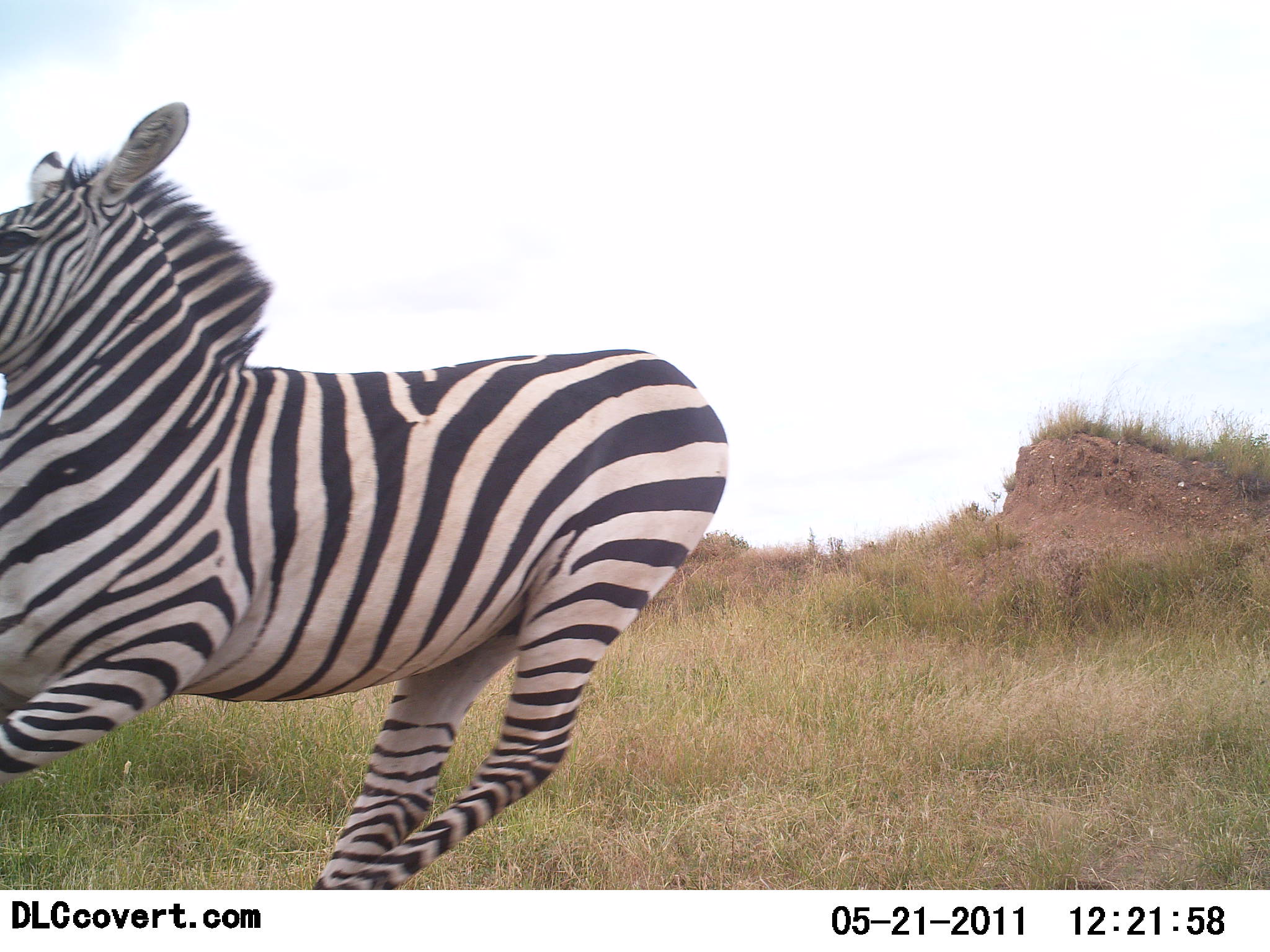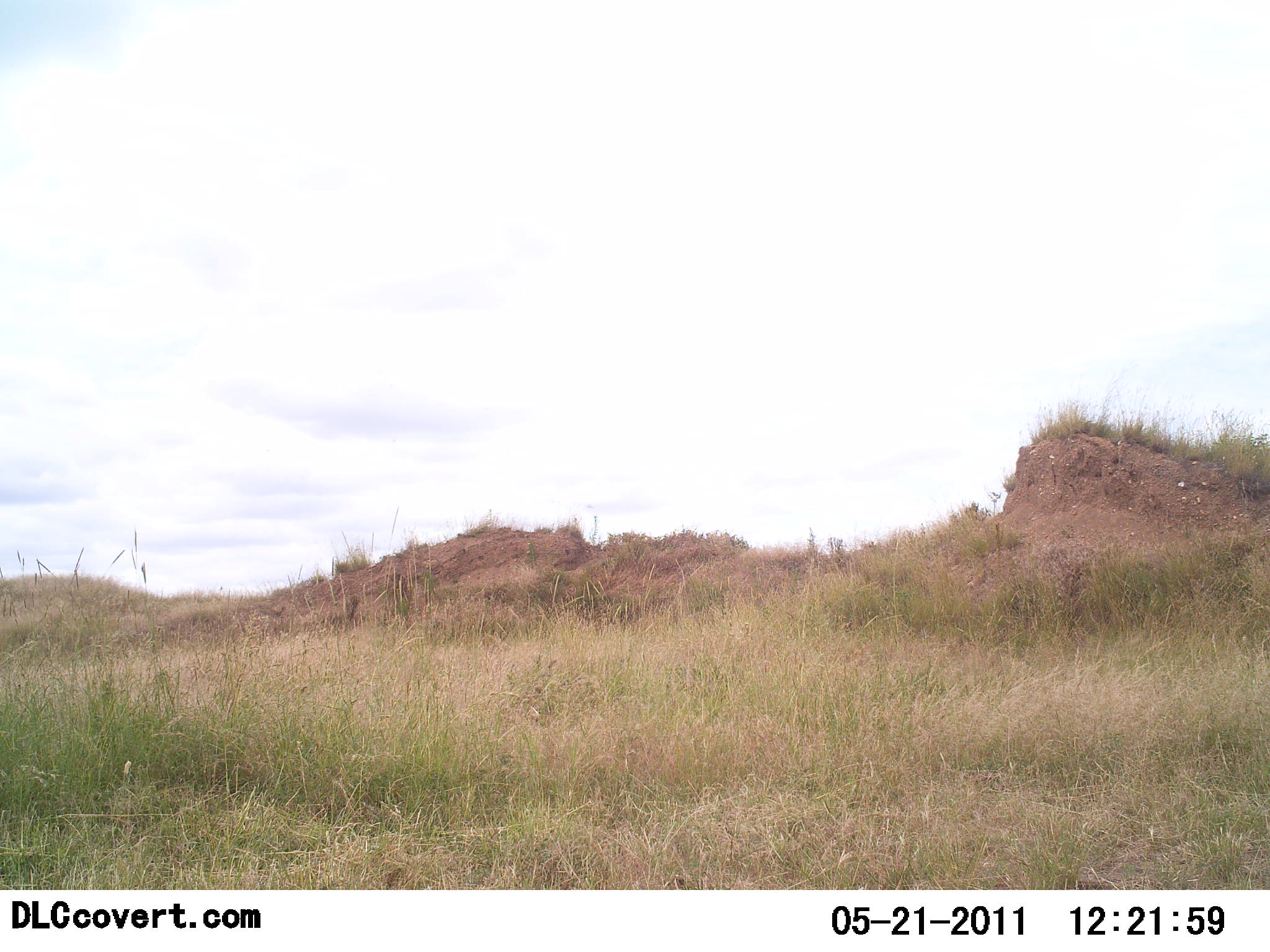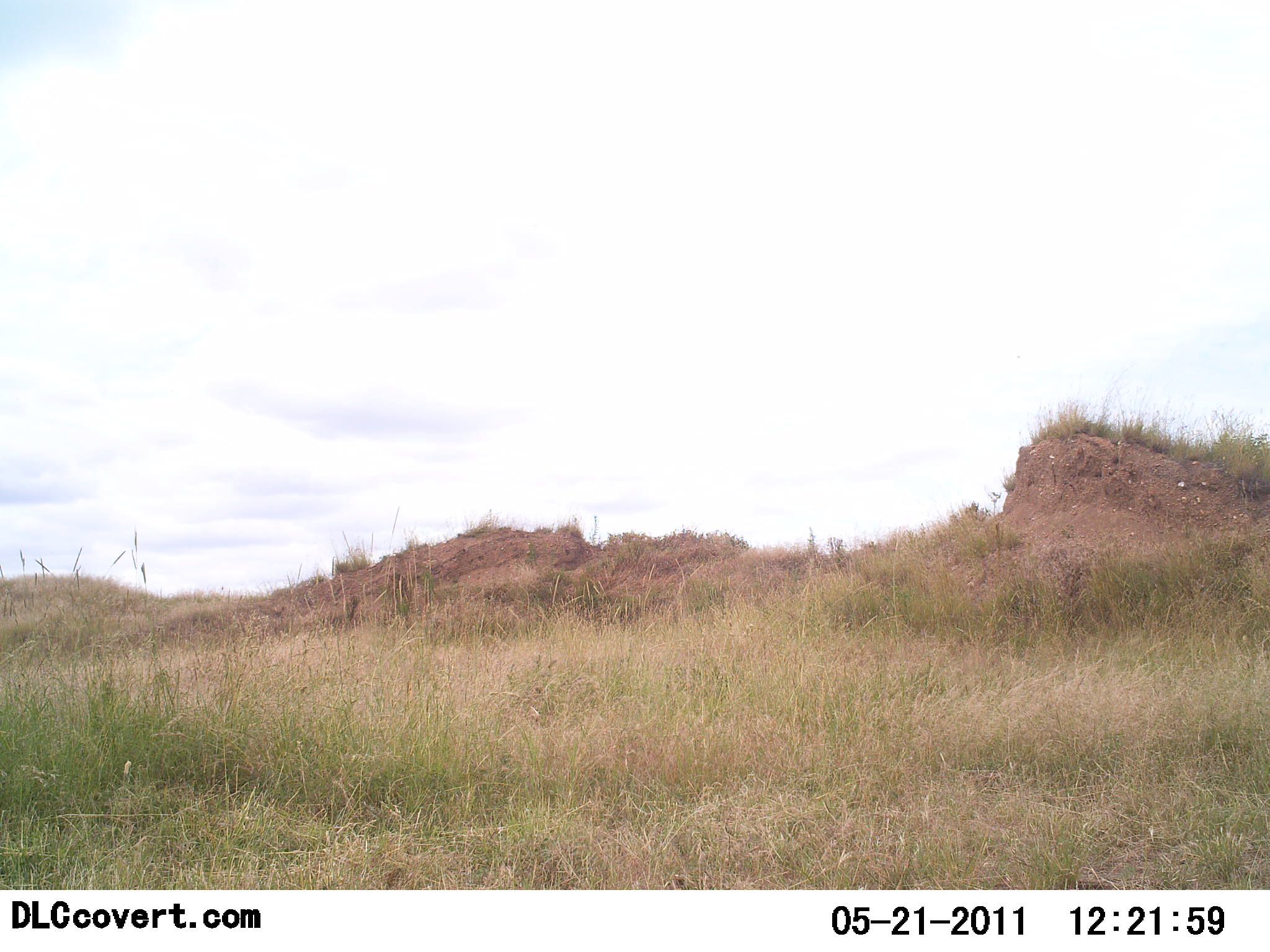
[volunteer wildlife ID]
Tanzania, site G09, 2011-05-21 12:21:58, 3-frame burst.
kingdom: Animalia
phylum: Chordata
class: Mammalia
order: Perissodactyla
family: Equidae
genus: Equus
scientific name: Equus quagga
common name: plains zebra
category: zebra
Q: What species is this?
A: Zebra (plains zebra) (Equus quagga).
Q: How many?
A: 1.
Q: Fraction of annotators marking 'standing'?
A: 8%.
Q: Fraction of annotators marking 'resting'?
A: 0%.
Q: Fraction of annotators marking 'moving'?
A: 92%.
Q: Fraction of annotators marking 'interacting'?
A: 0%.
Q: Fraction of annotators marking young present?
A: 0%.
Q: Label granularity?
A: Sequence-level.